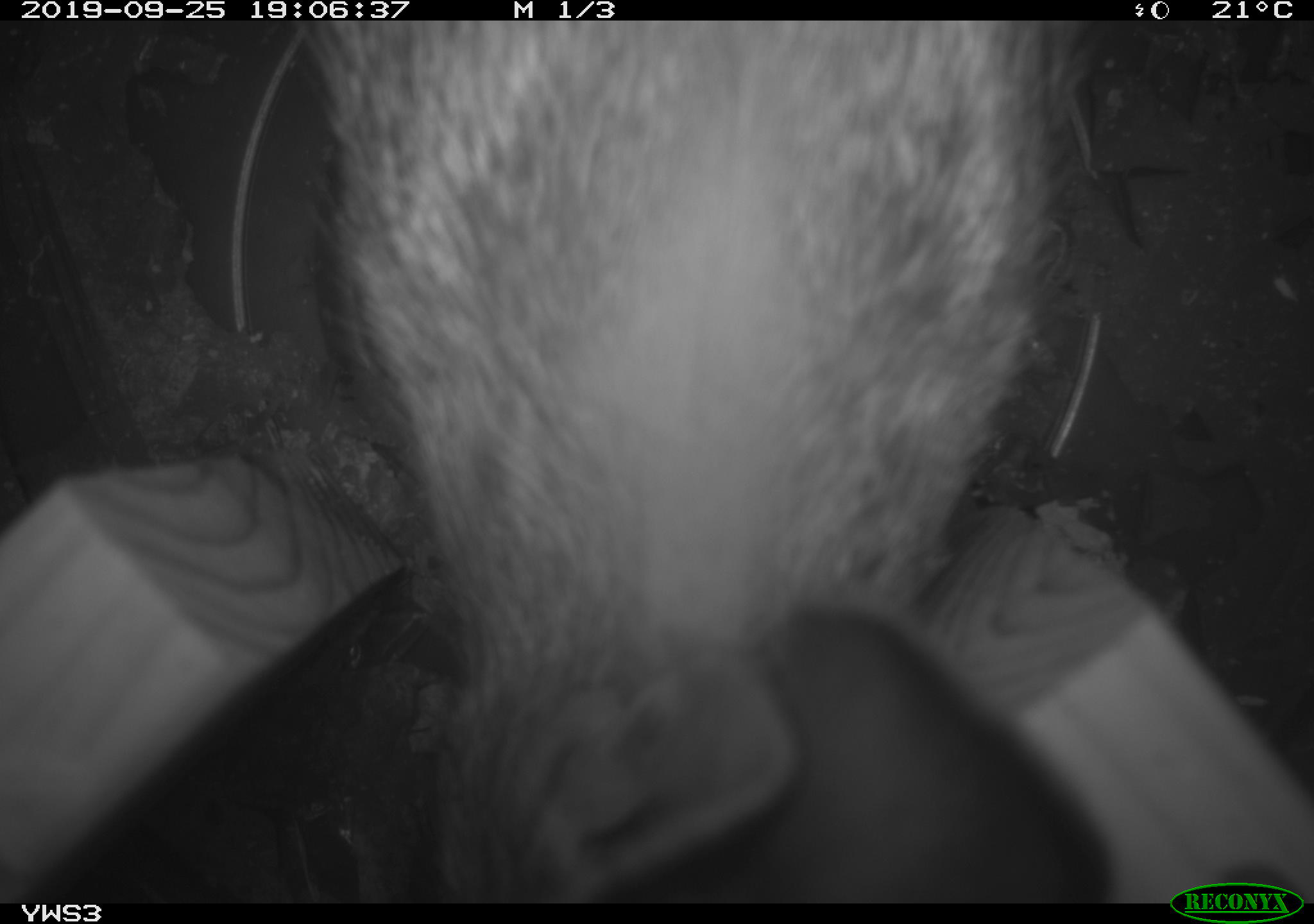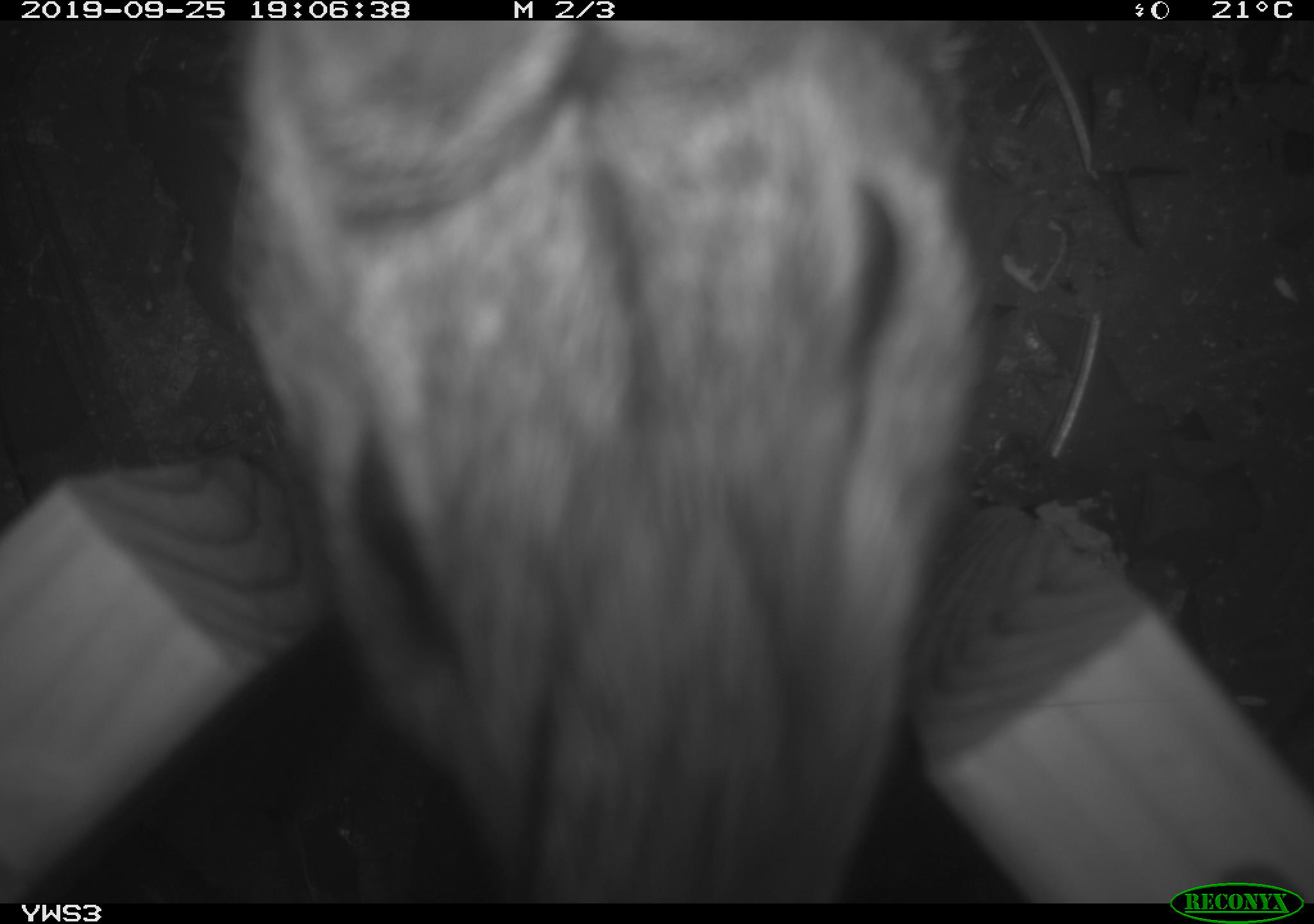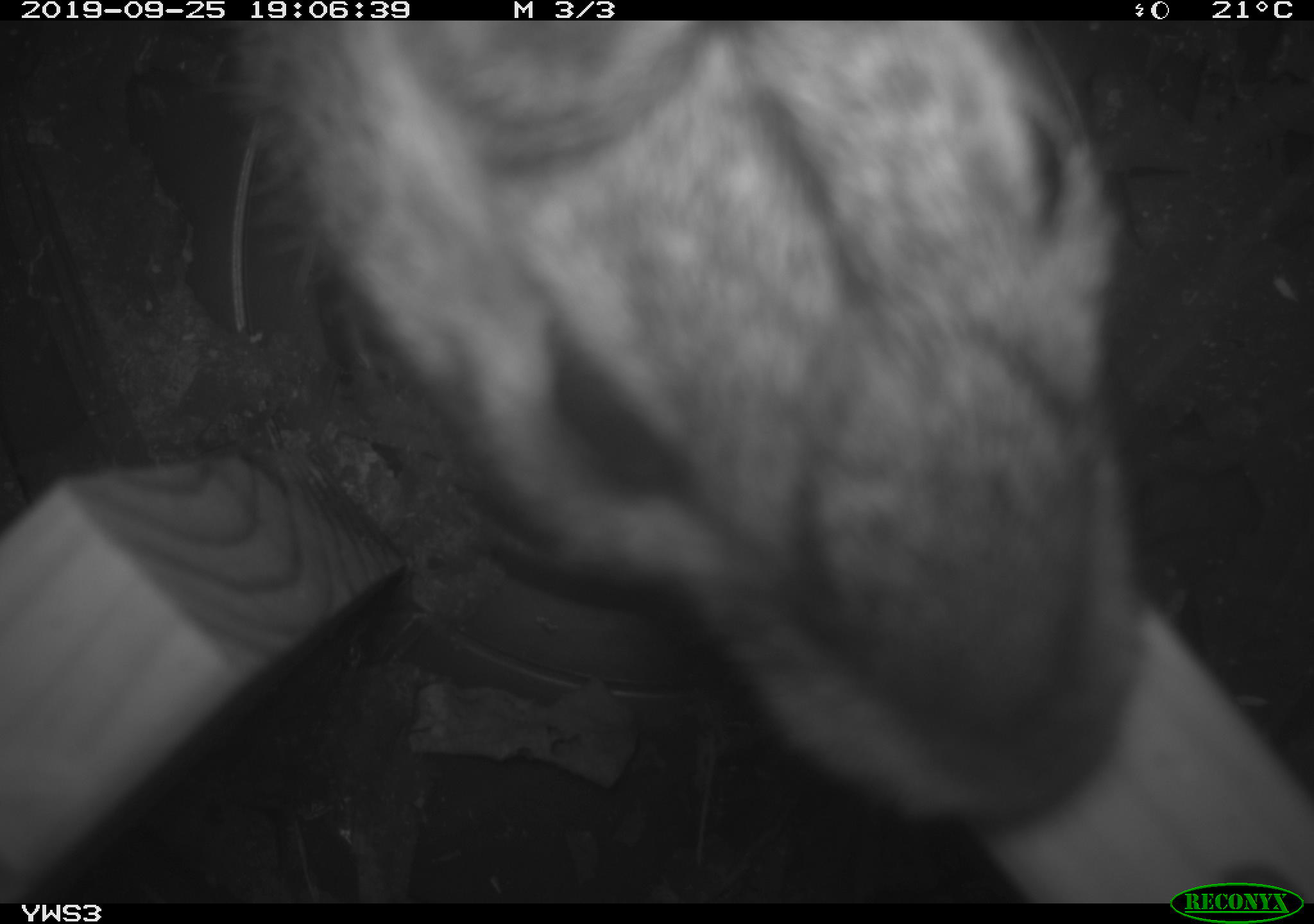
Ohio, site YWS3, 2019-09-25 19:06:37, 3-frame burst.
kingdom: Animalia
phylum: Chordata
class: Mammalia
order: Lagomorpha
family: Leporidae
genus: Sylvilagus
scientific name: Sylvilagus floridanus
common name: eastern cottontail